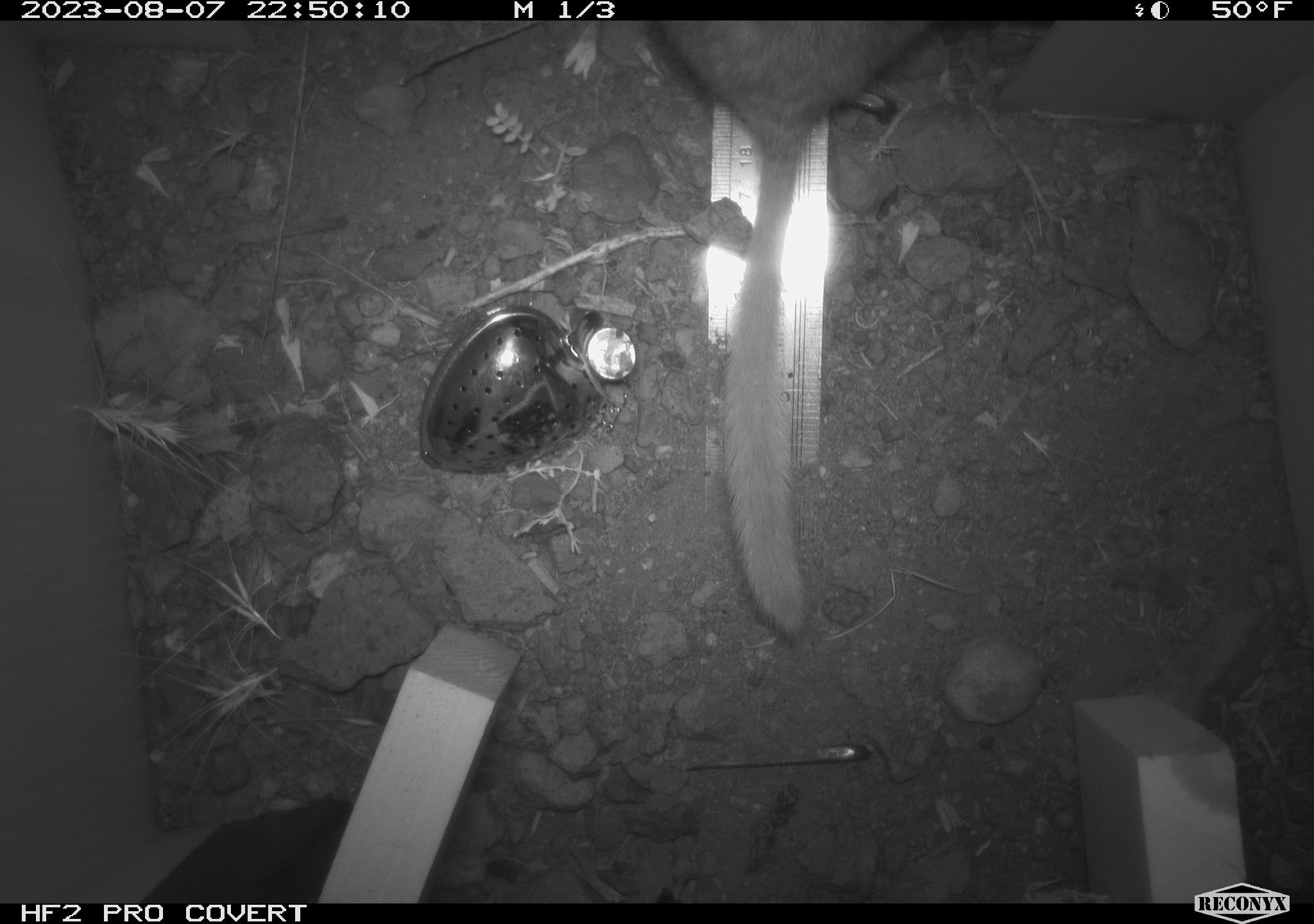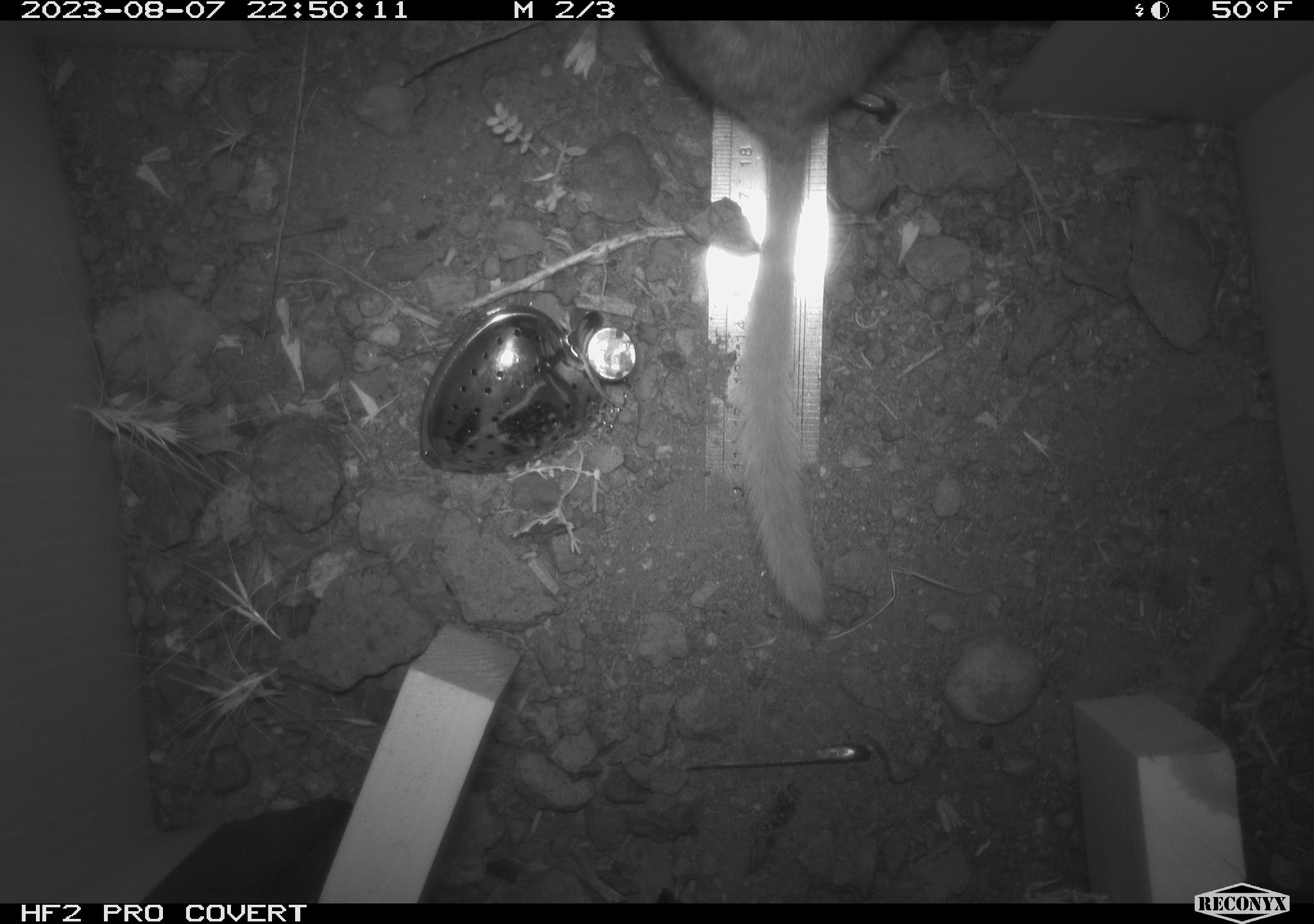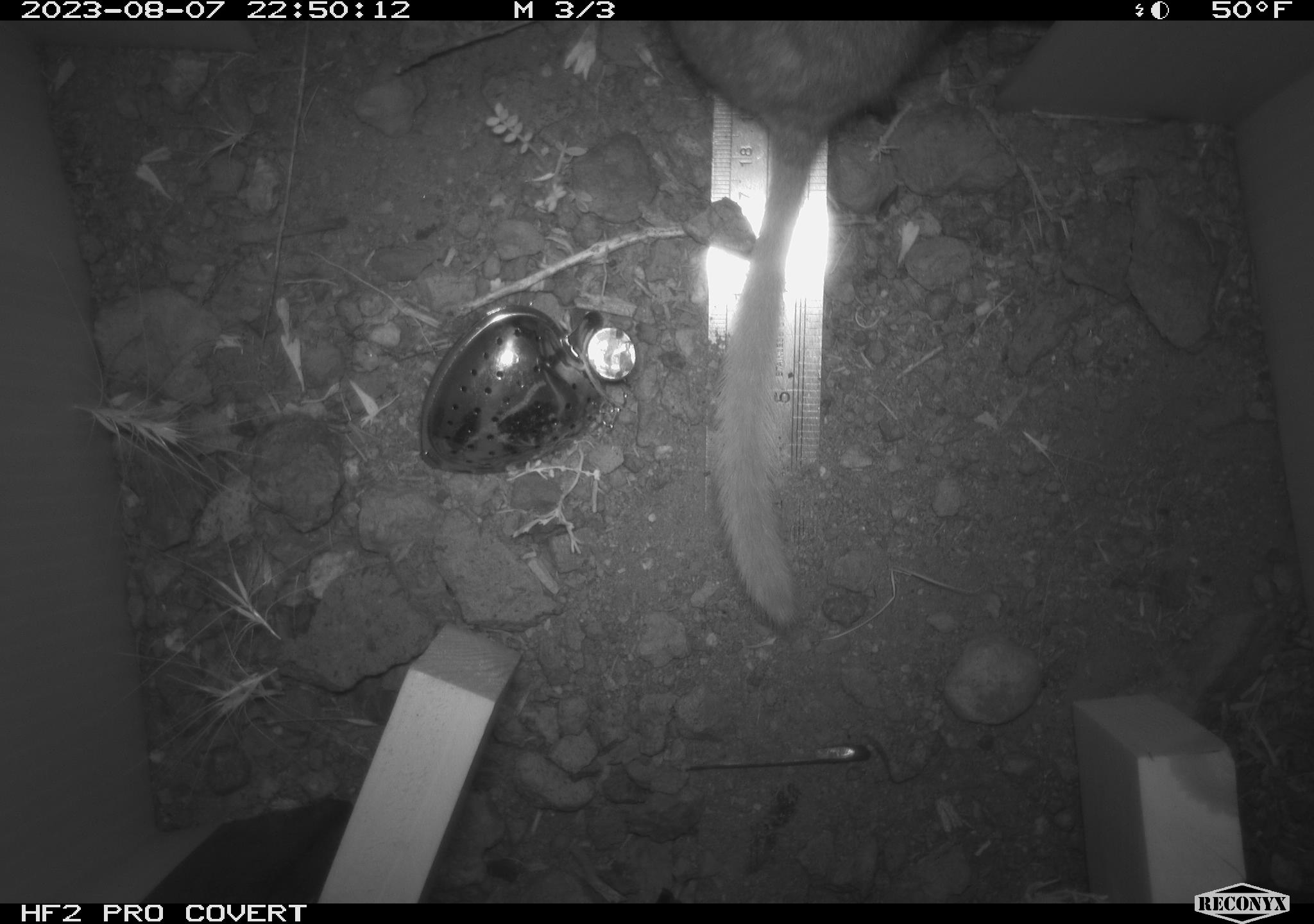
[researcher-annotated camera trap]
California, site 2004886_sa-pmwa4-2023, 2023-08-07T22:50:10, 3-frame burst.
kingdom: Animalia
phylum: Chordata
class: Mammalia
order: Rodentia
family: Cricetidae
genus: Neotoma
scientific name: Neotoma cinerea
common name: bushy-tailed woodrat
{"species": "bushy-tailed woodrat (Neotoma cinerea)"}